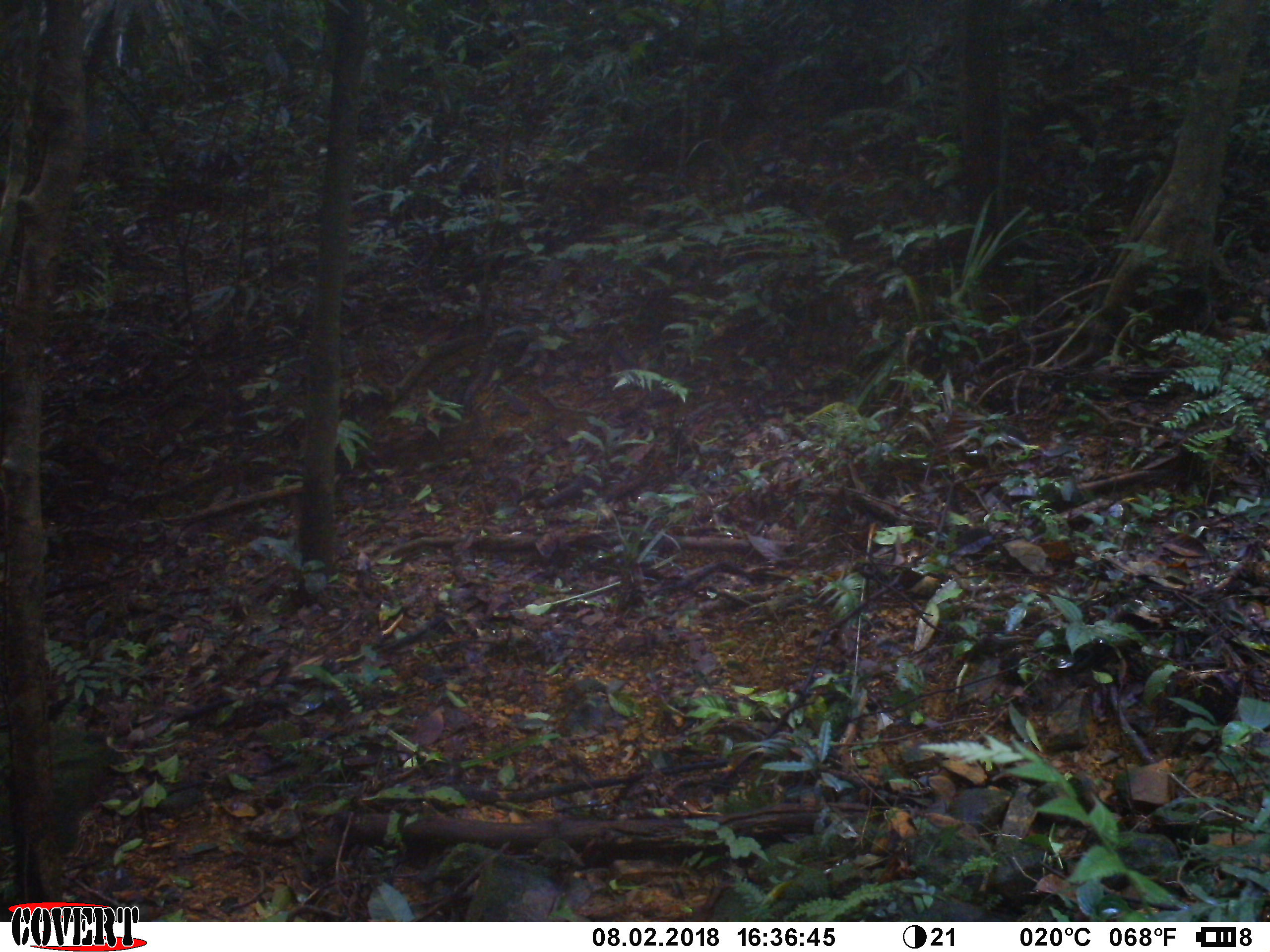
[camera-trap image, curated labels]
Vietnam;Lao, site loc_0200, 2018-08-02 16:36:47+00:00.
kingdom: Animalia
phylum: Chordata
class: Mammalia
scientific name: Mammalia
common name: mammal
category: unidentified small mammal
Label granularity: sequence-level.